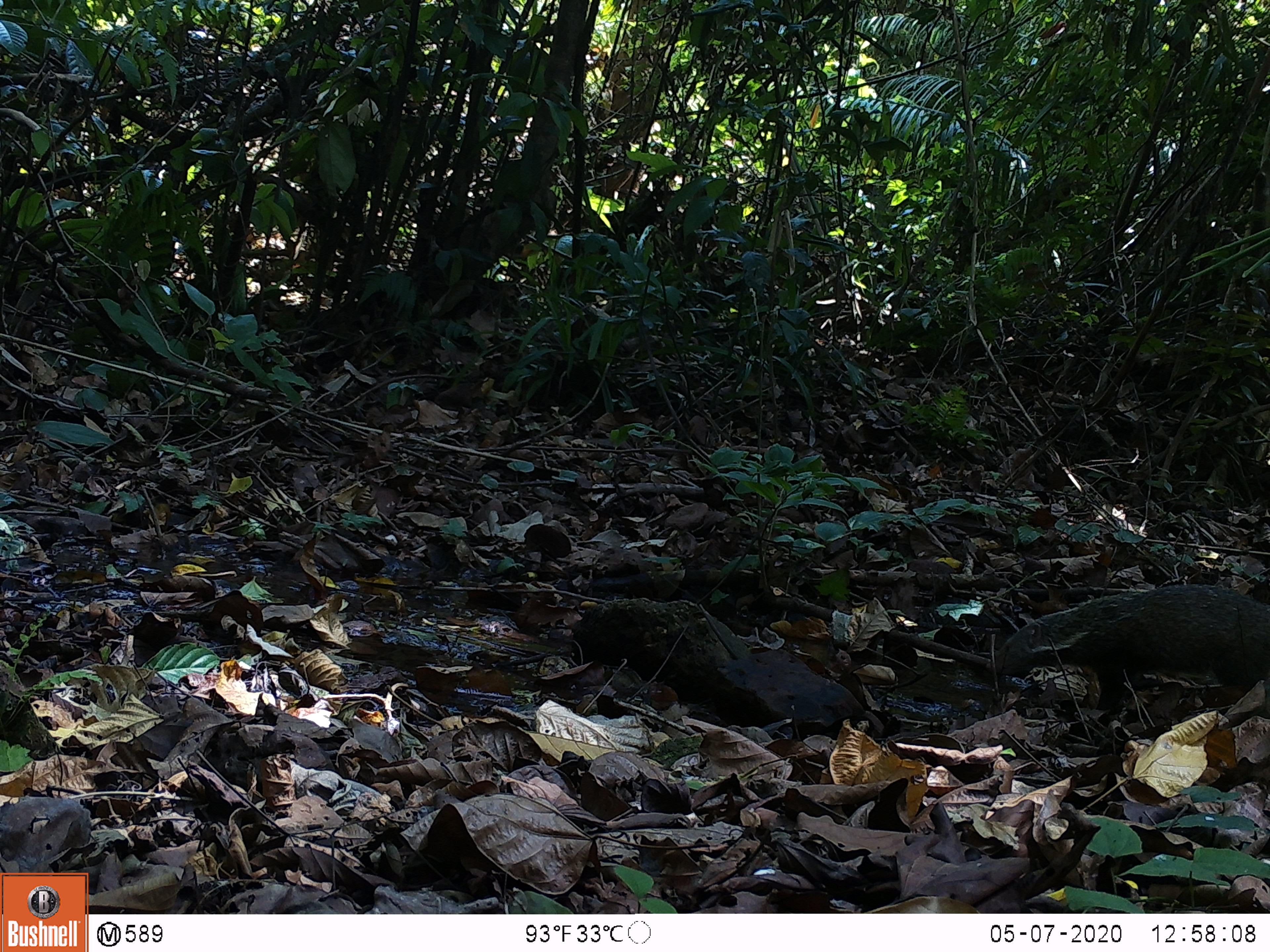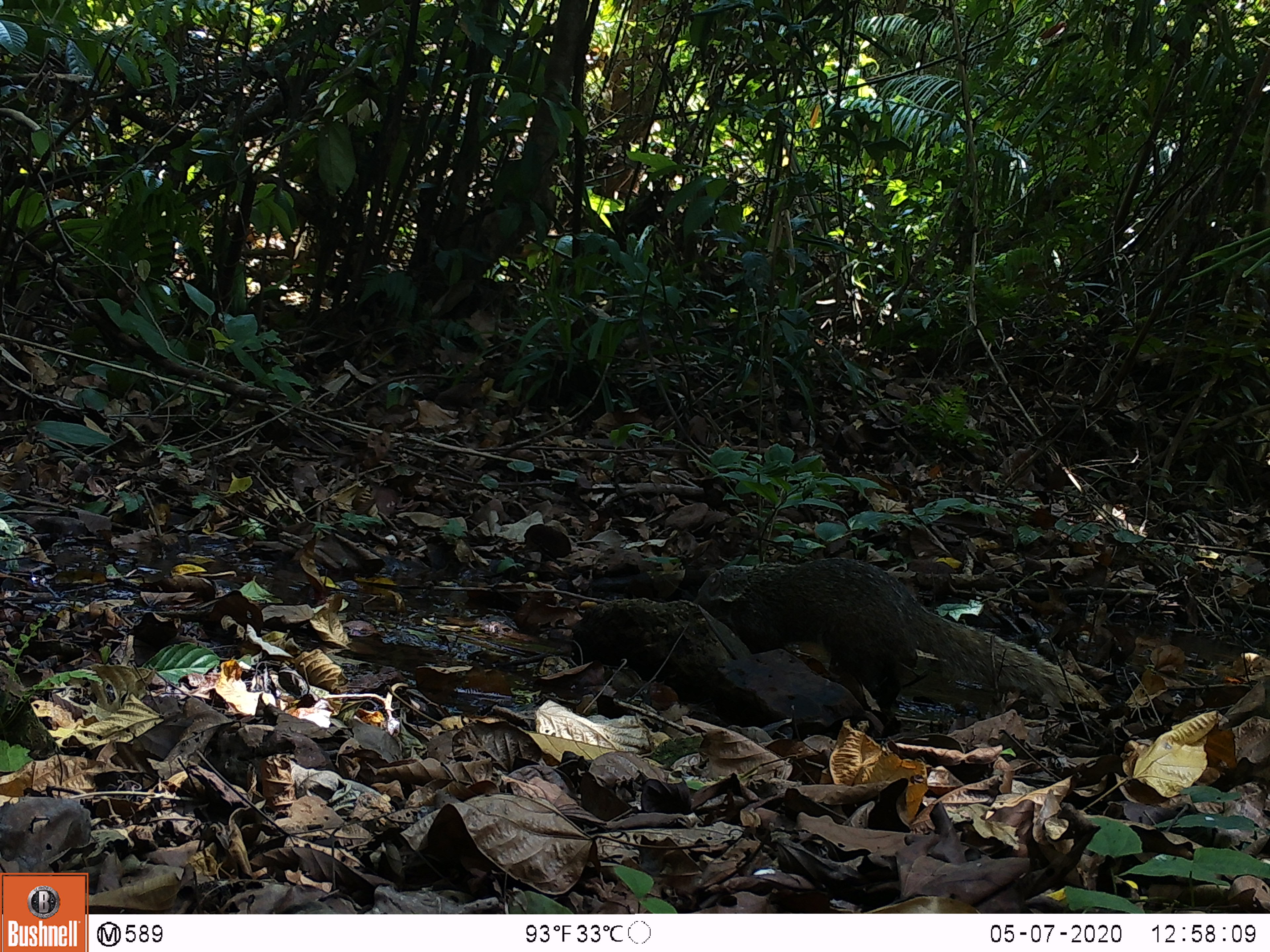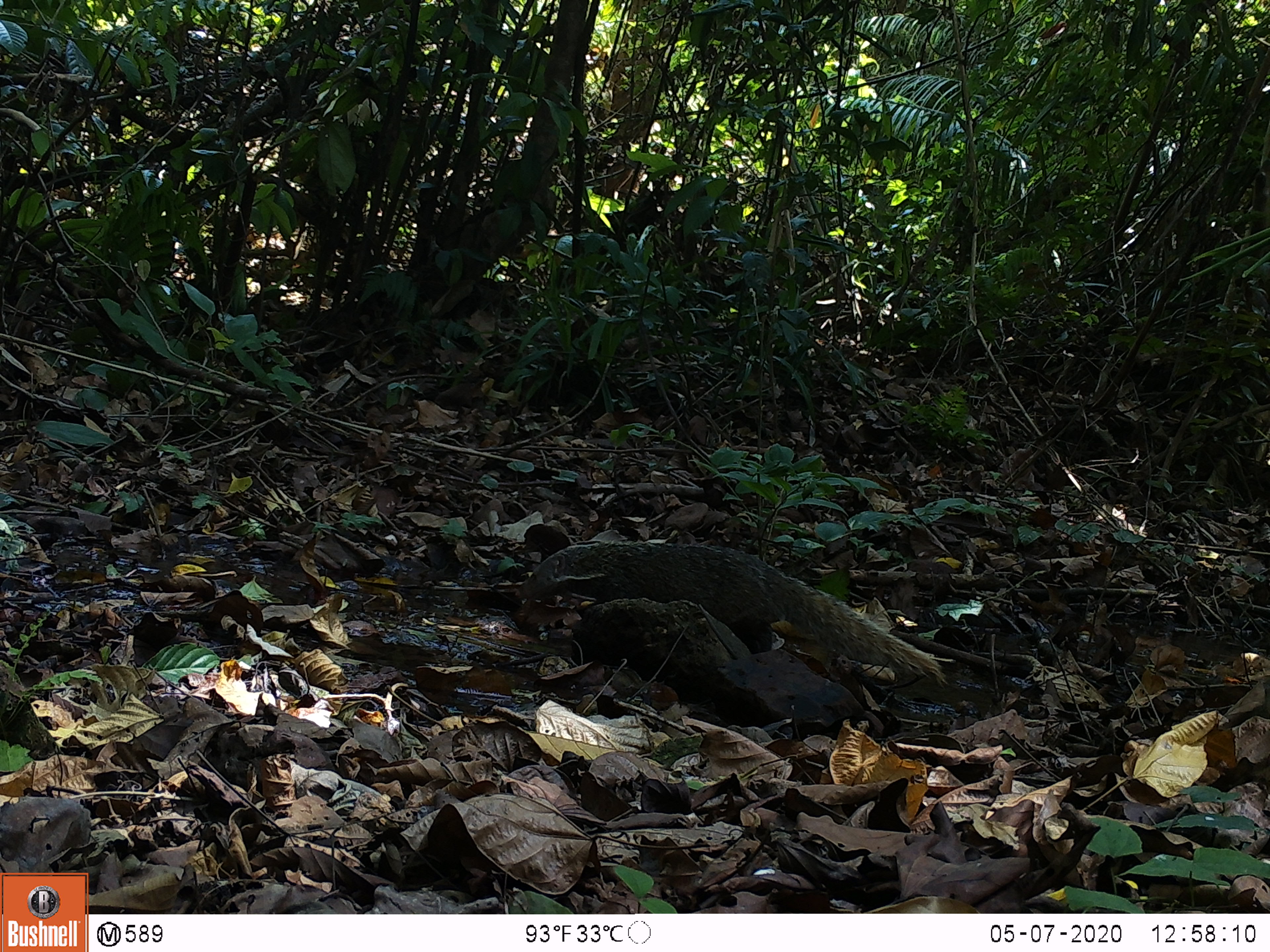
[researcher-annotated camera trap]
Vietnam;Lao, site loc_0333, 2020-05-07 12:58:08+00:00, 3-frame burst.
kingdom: Animalia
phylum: Chordata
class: Mammalia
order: Carnivora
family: Herpestidae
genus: Urva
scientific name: Urva urva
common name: crab-eating mongoose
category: crab eating mongoose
Crab eating mongoose (crab-eating mongoose) (Urva urva). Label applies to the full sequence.